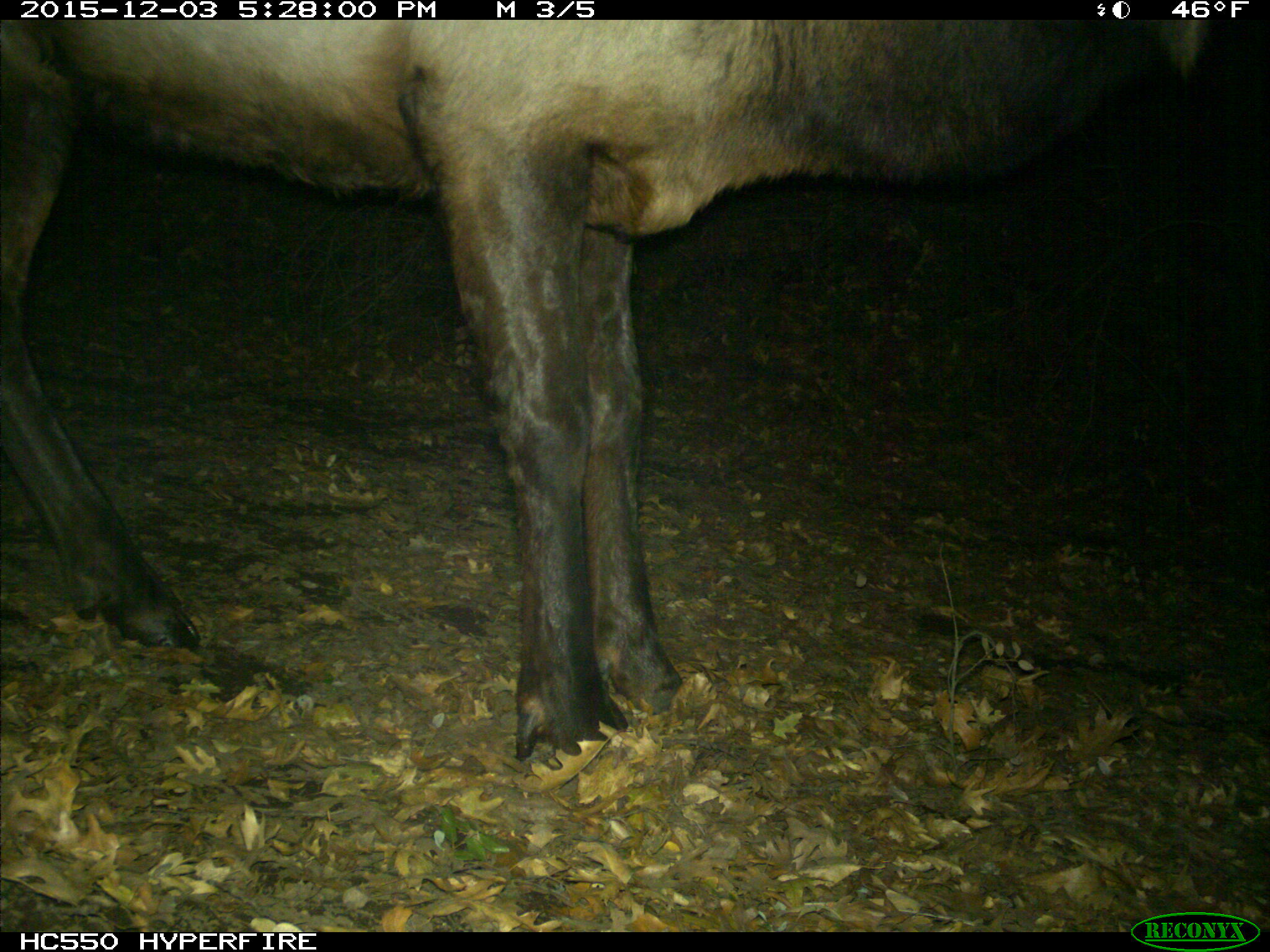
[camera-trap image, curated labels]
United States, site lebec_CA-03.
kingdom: Animalia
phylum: Chordata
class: Mammalia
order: Artiodactyla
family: Cervidae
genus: Cervus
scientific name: Cervus canadensis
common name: elk